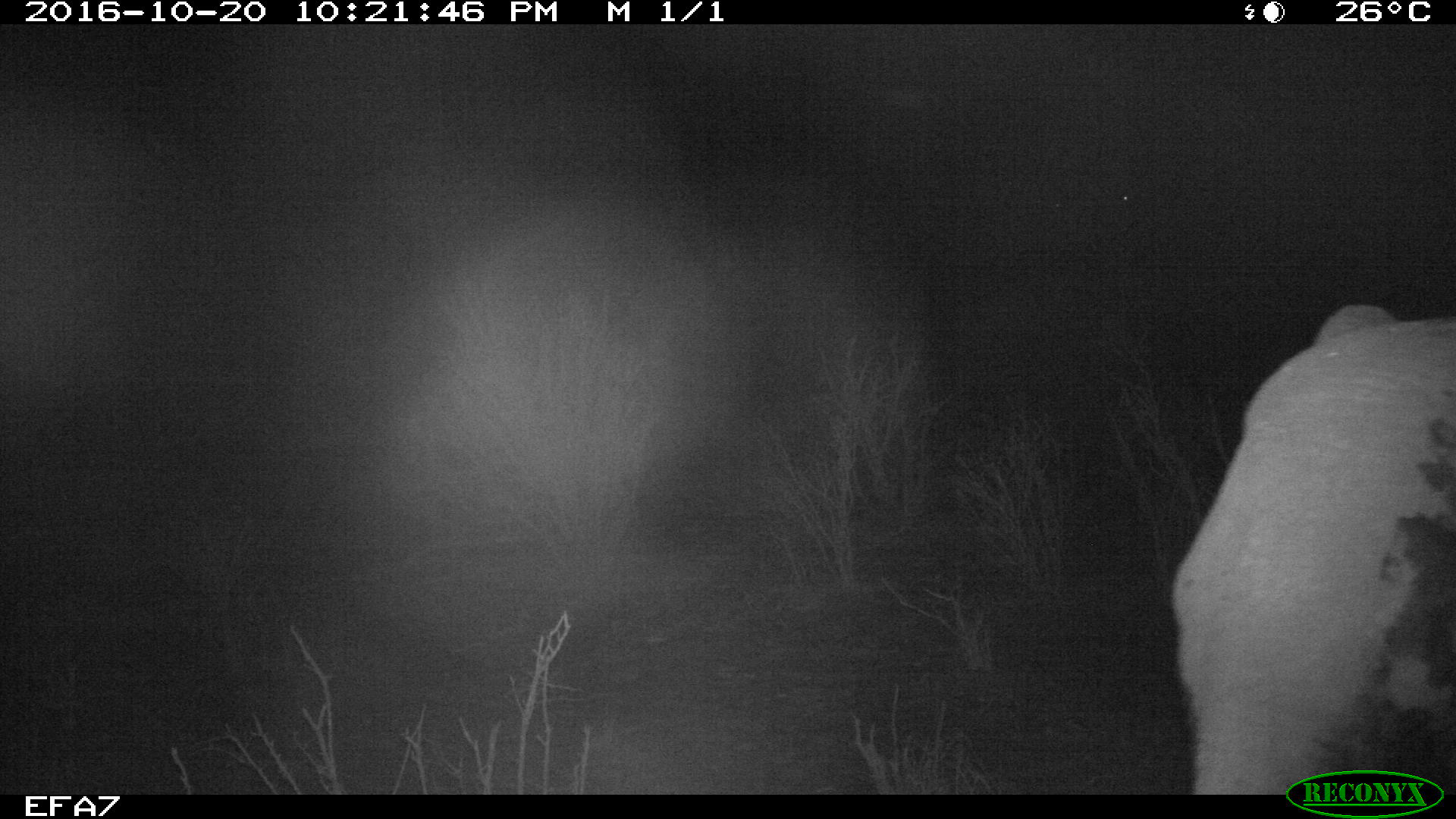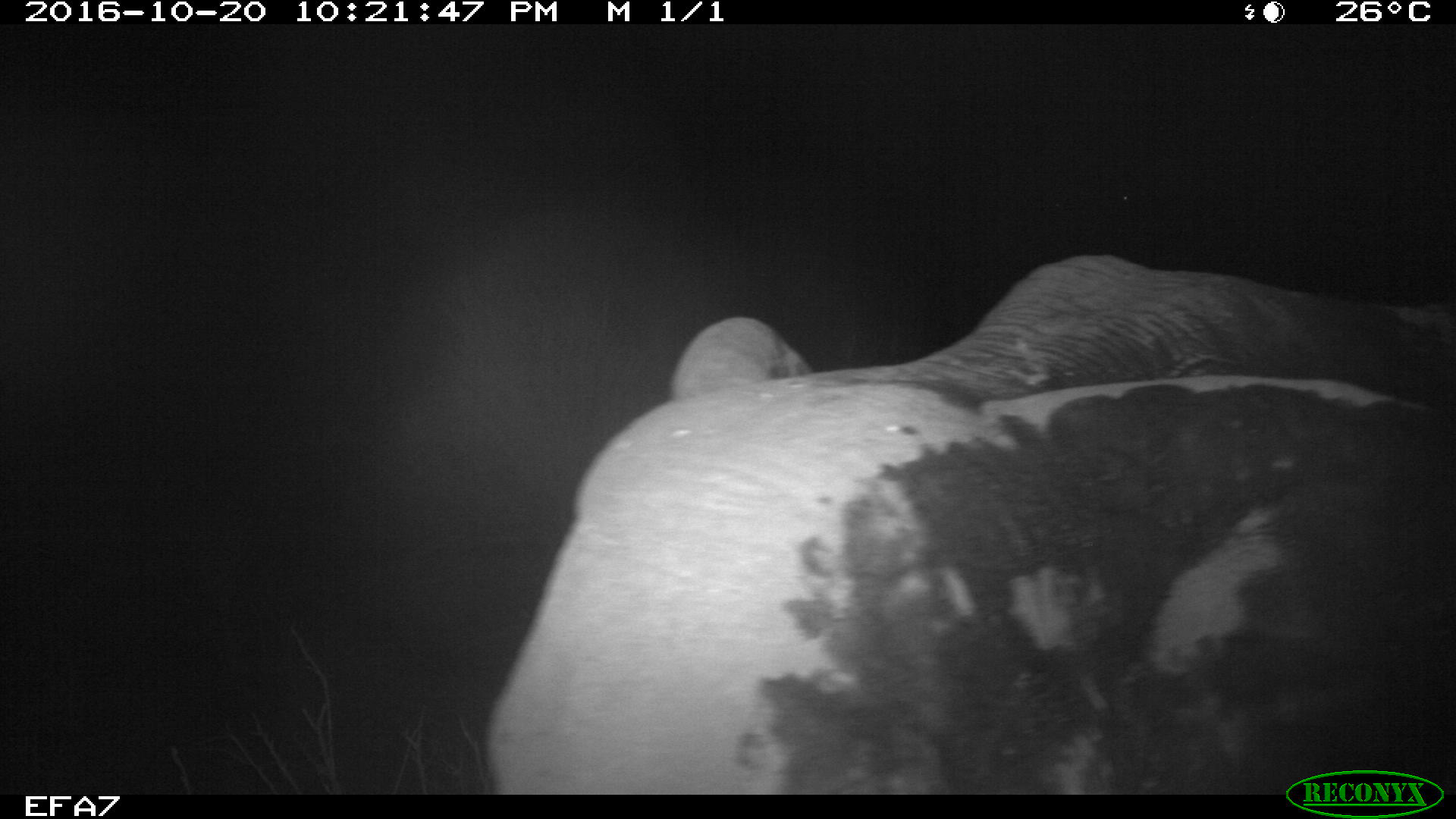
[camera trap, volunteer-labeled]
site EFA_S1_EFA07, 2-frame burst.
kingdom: Animalia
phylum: Chordata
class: Mammalia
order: Proboscidea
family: Elephantidae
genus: Loxodonta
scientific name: Loxodonta africana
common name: african bush elephant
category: elephant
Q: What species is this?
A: Elephant (african bush elephant) (Loxodonta africana).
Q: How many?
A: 1.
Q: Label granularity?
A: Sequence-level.